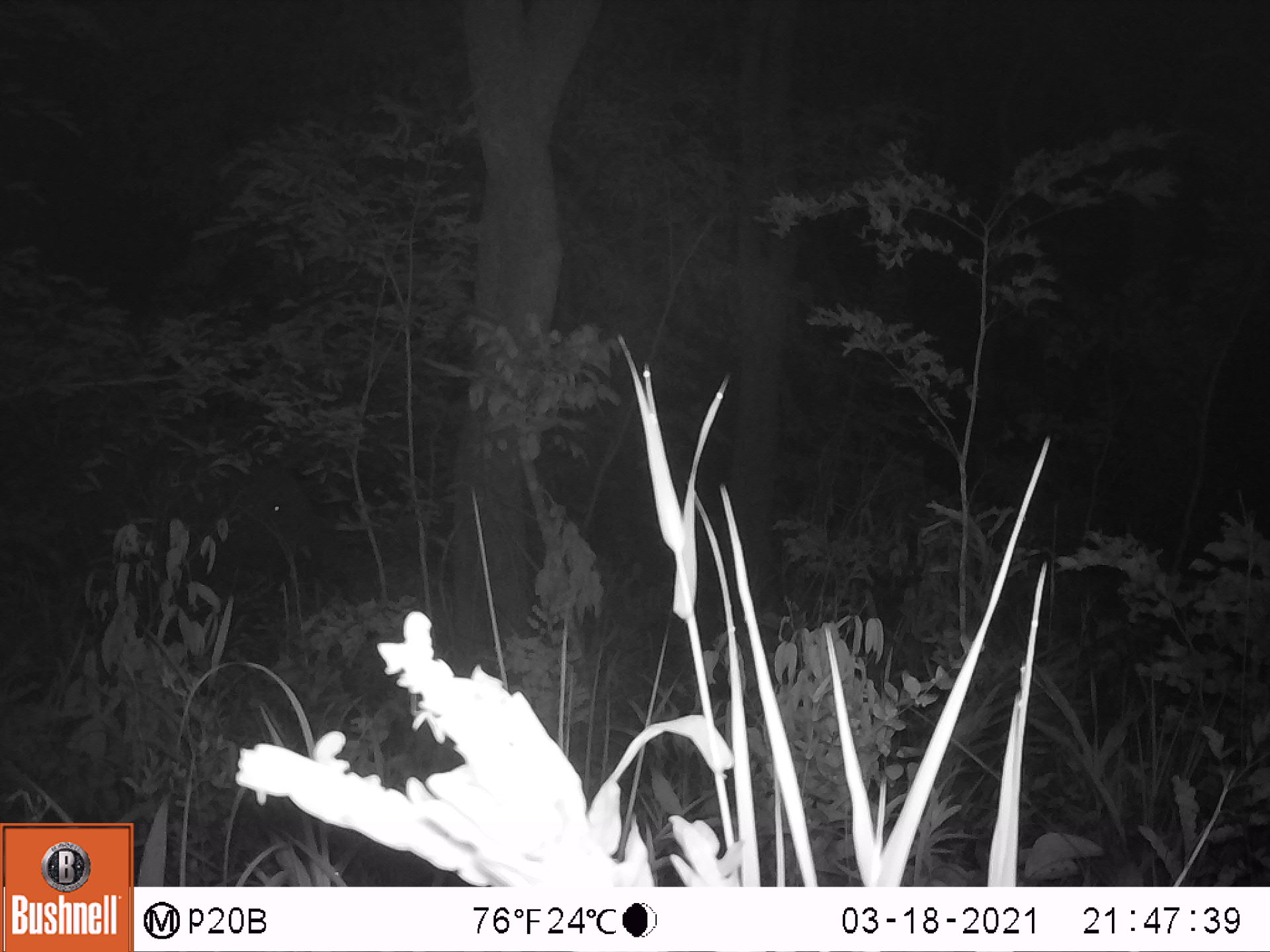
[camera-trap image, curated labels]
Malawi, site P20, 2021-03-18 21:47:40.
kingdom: Animalia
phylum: Chordata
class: Mammalia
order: Proboscidea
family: Elephantidae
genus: Loxodonta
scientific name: Loxodonta africana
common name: african savanna elephant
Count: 1.